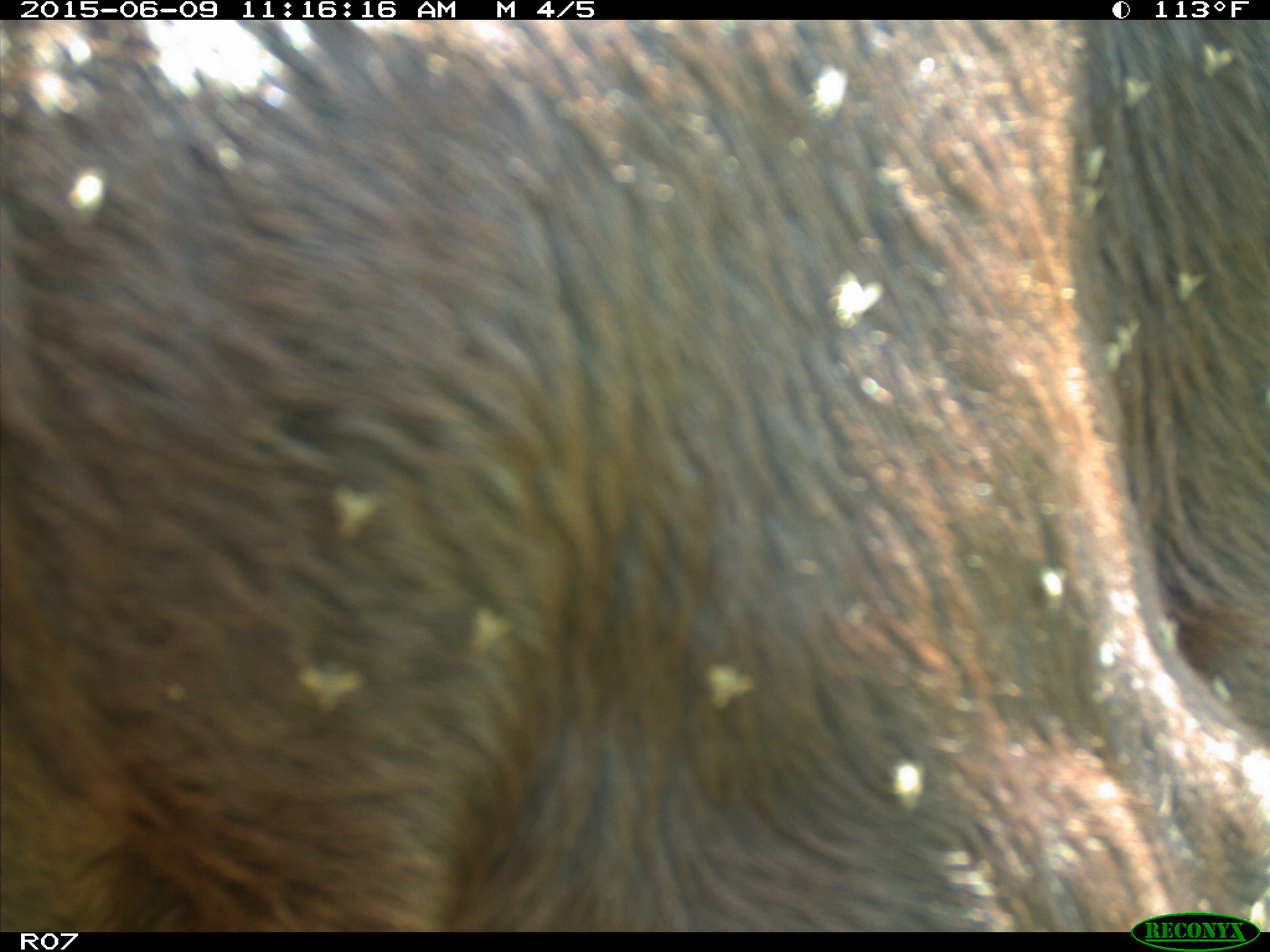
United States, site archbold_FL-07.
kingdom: Animalia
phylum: Chordata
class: Mammalia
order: Artiodactyla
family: Bovidae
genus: Bos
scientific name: Bos taurus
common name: domestic cow